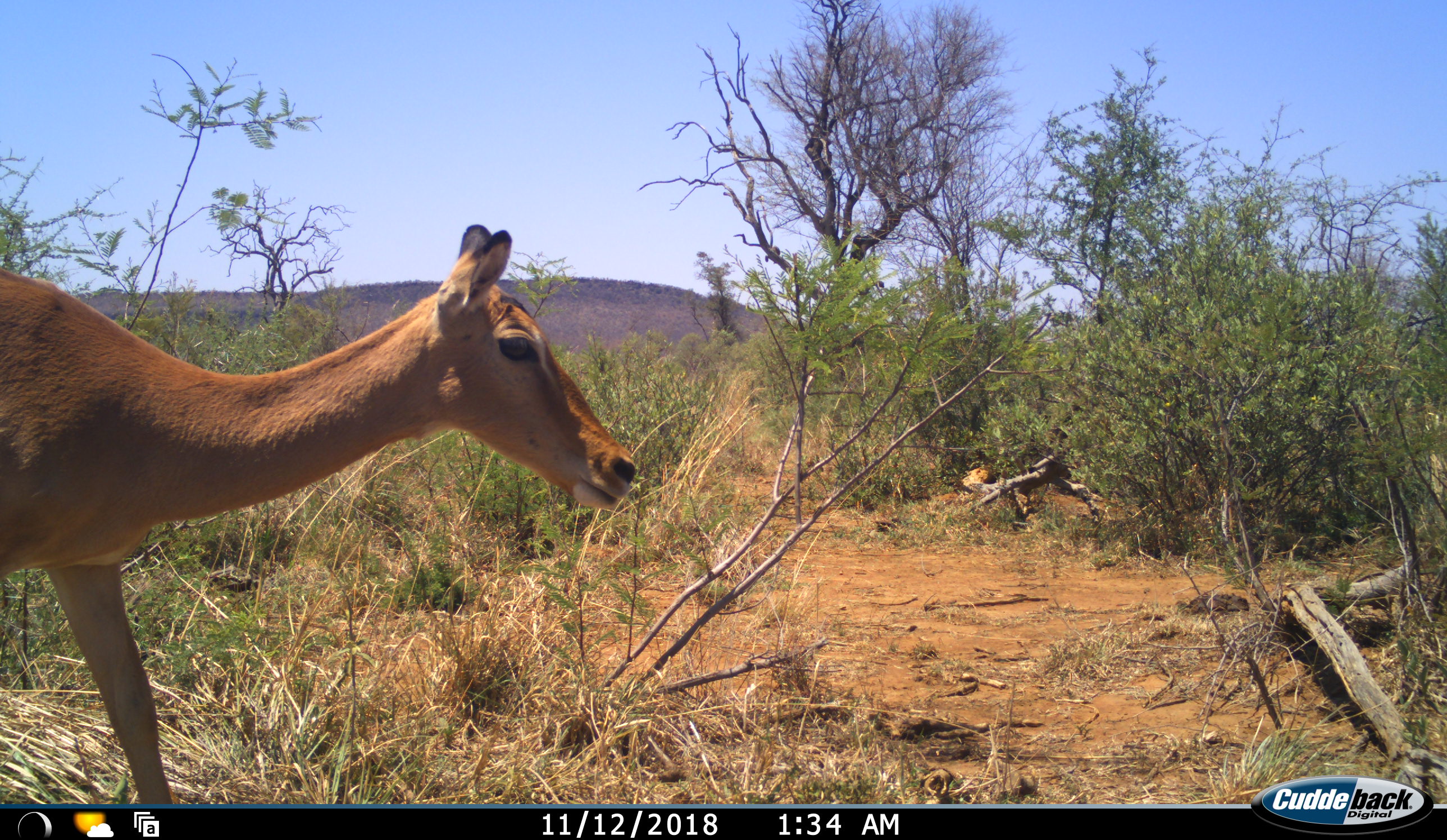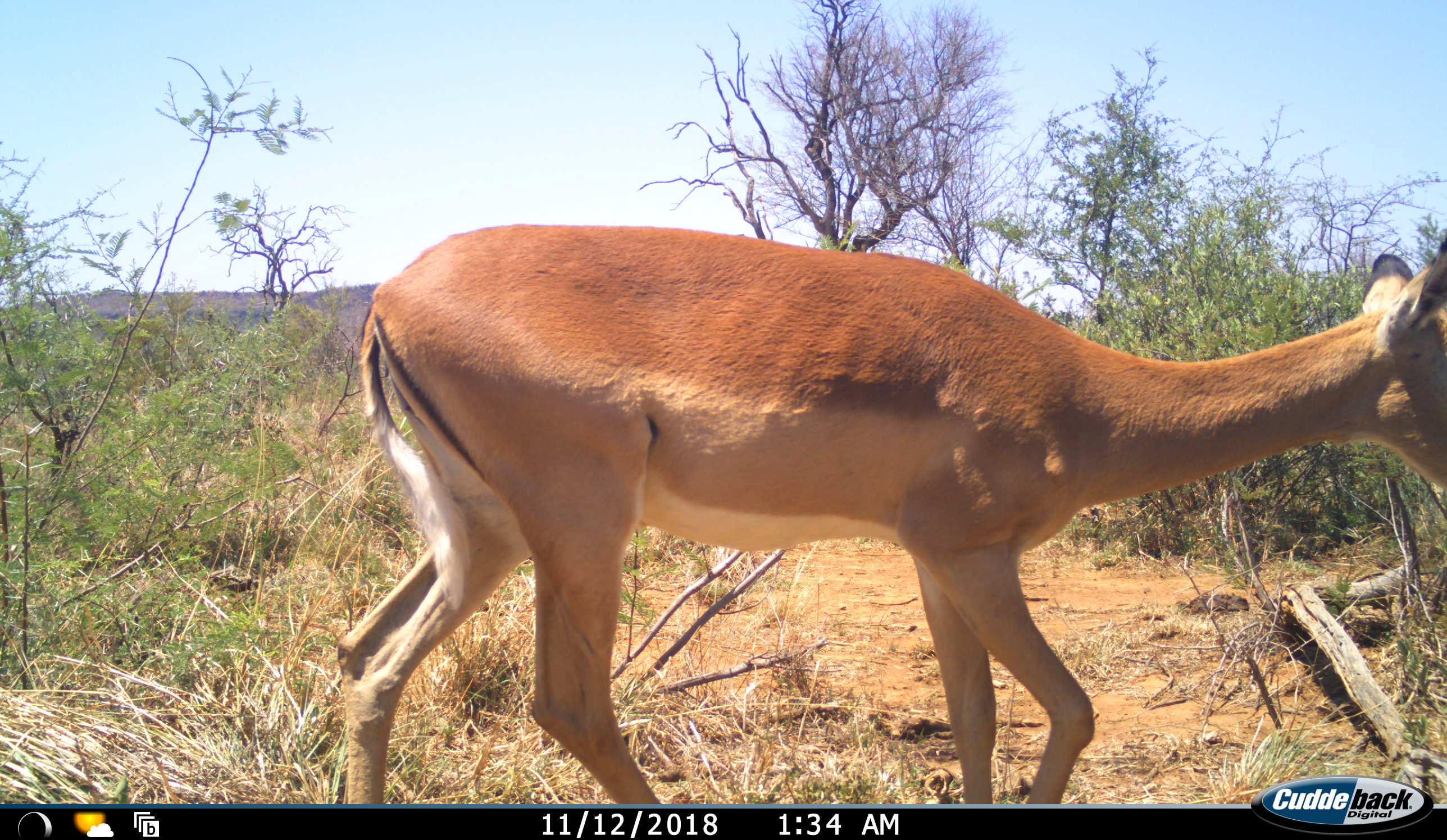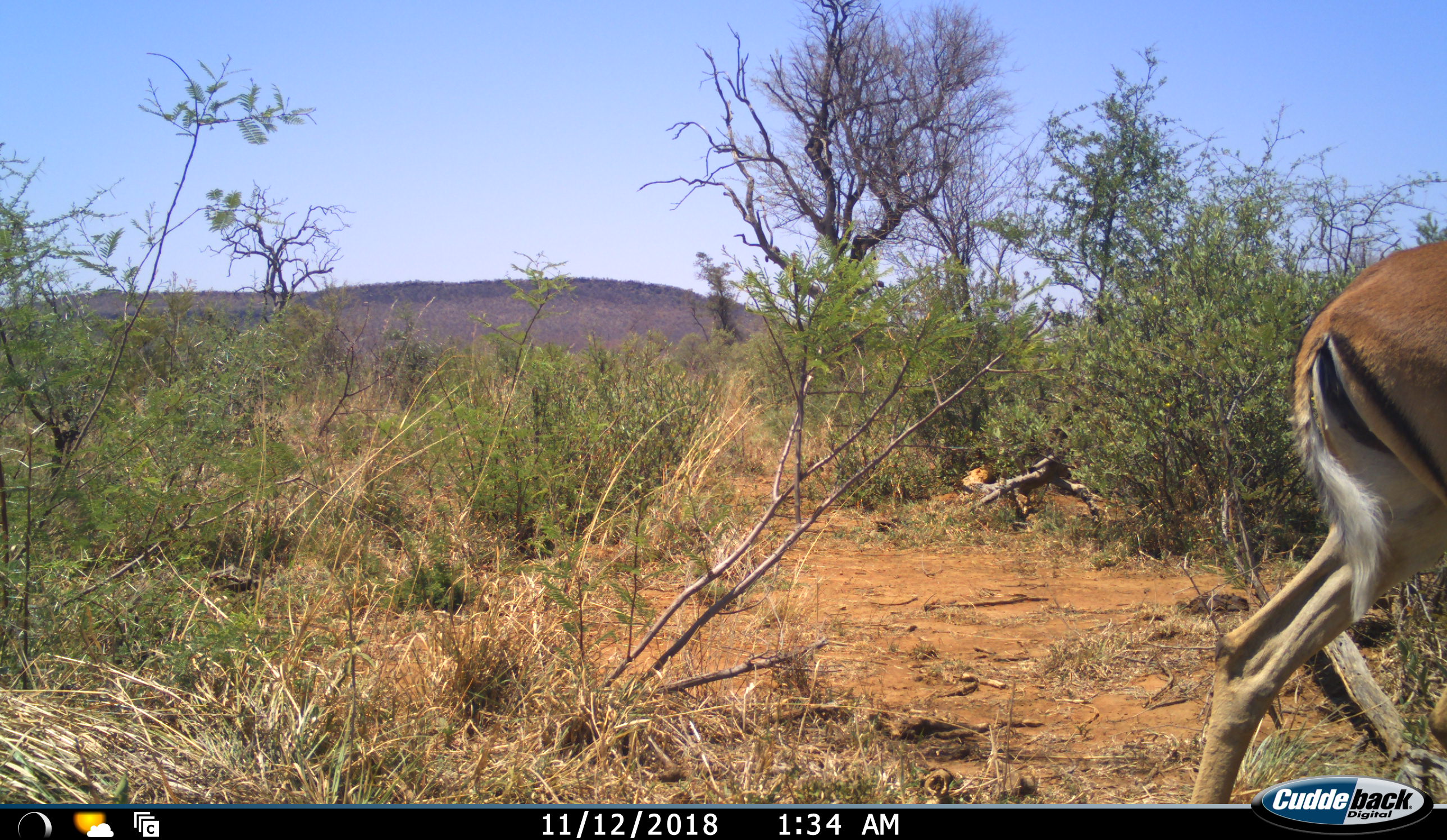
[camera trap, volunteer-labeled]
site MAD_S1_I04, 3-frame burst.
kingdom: Animalia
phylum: Chordata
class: Mammalia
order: Artiodactyla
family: Bovidae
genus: Aepyceros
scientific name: Aepyceros melampus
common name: impala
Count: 1.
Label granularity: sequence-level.